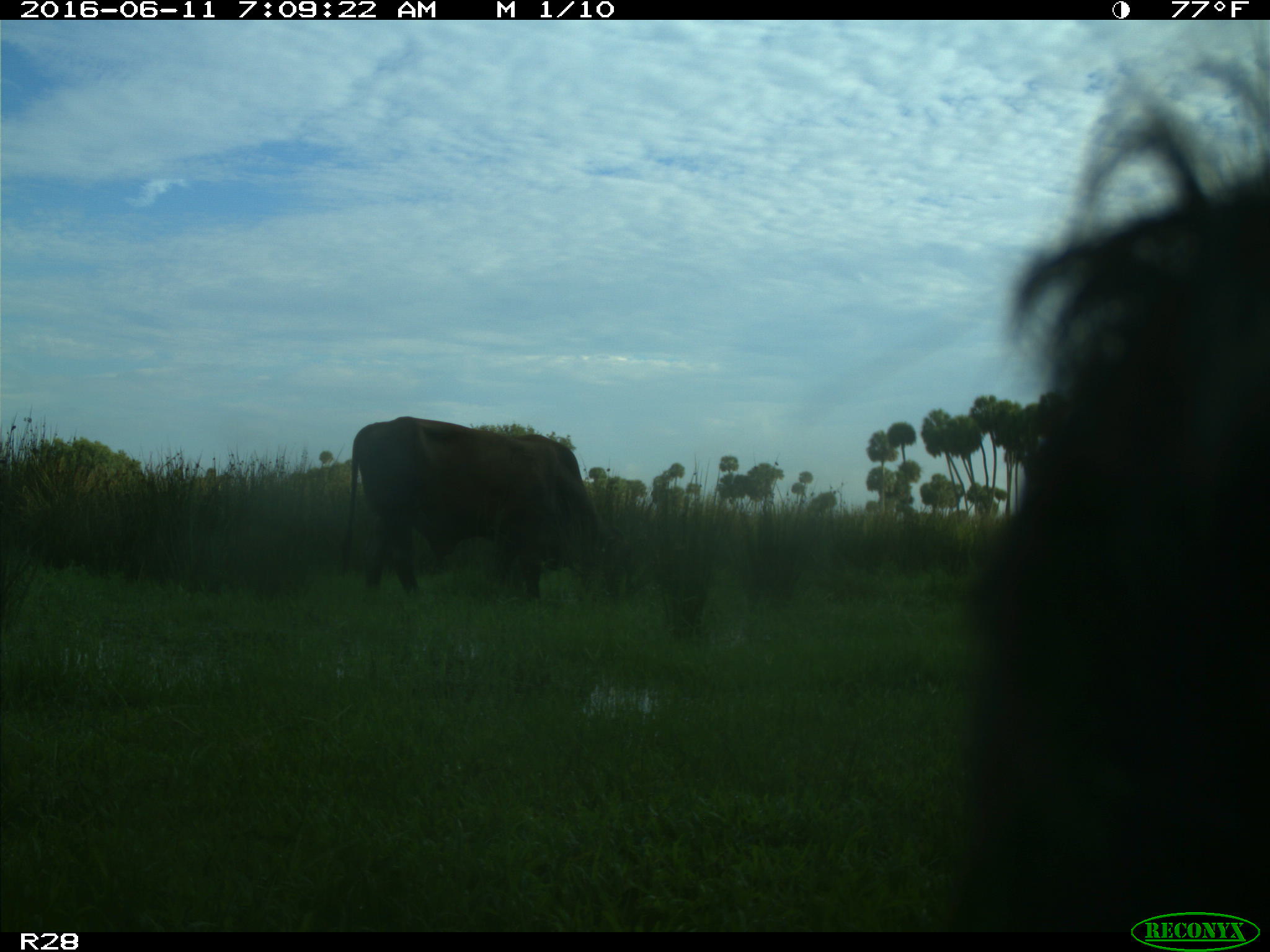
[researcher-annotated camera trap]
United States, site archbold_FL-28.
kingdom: Animalia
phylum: Chordata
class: Mammalia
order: Artiodactyla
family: Bovidae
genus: Bos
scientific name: Bos taurus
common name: domestic cow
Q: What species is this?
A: Bos taurus (domestic cow).